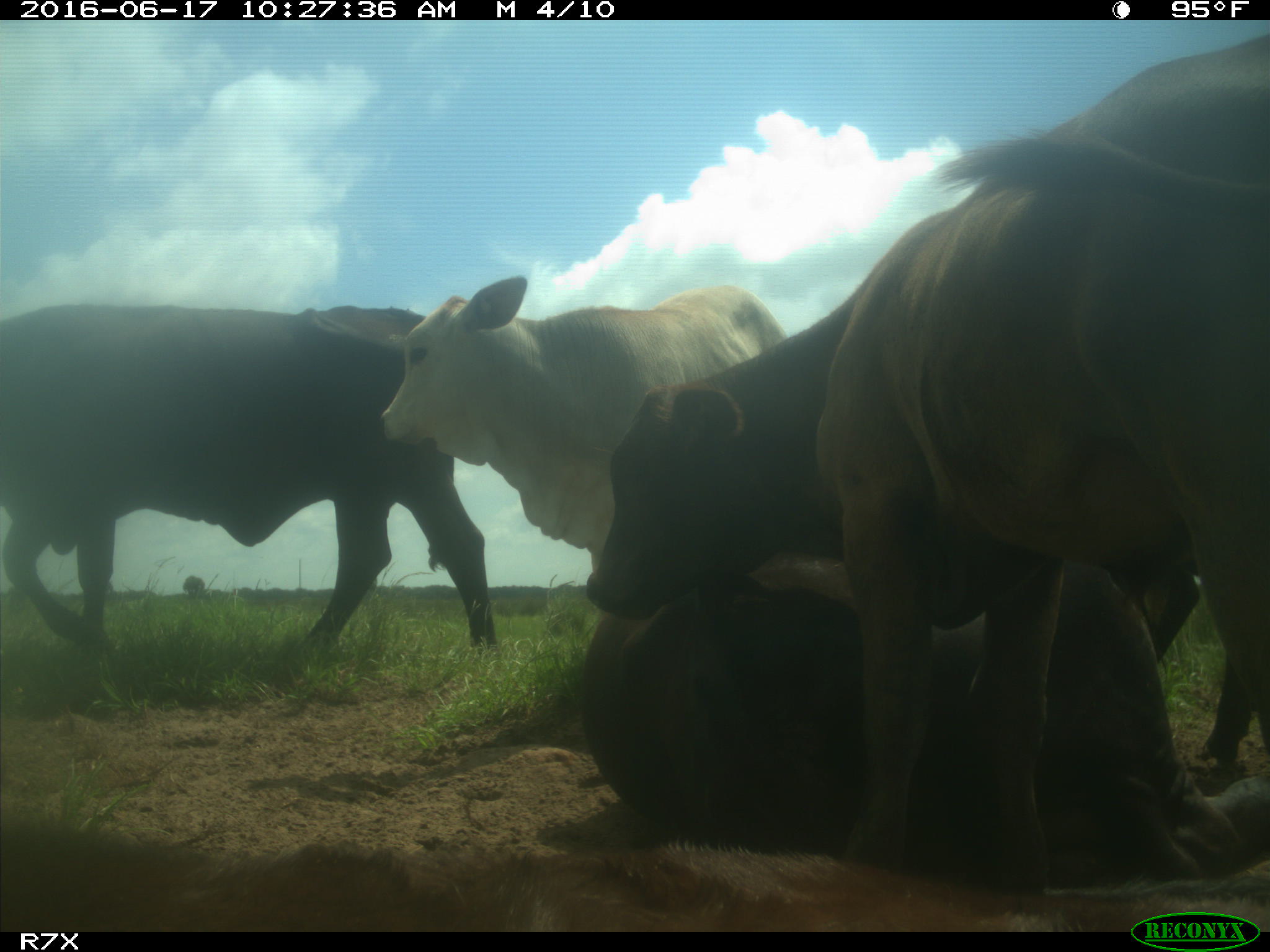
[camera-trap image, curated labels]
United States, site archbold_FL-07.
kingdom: Animalia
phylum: Chordata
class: Mammalia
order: Artiodactyla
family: Bovidae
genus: Bos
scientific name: Bos taurus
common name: domestic cow